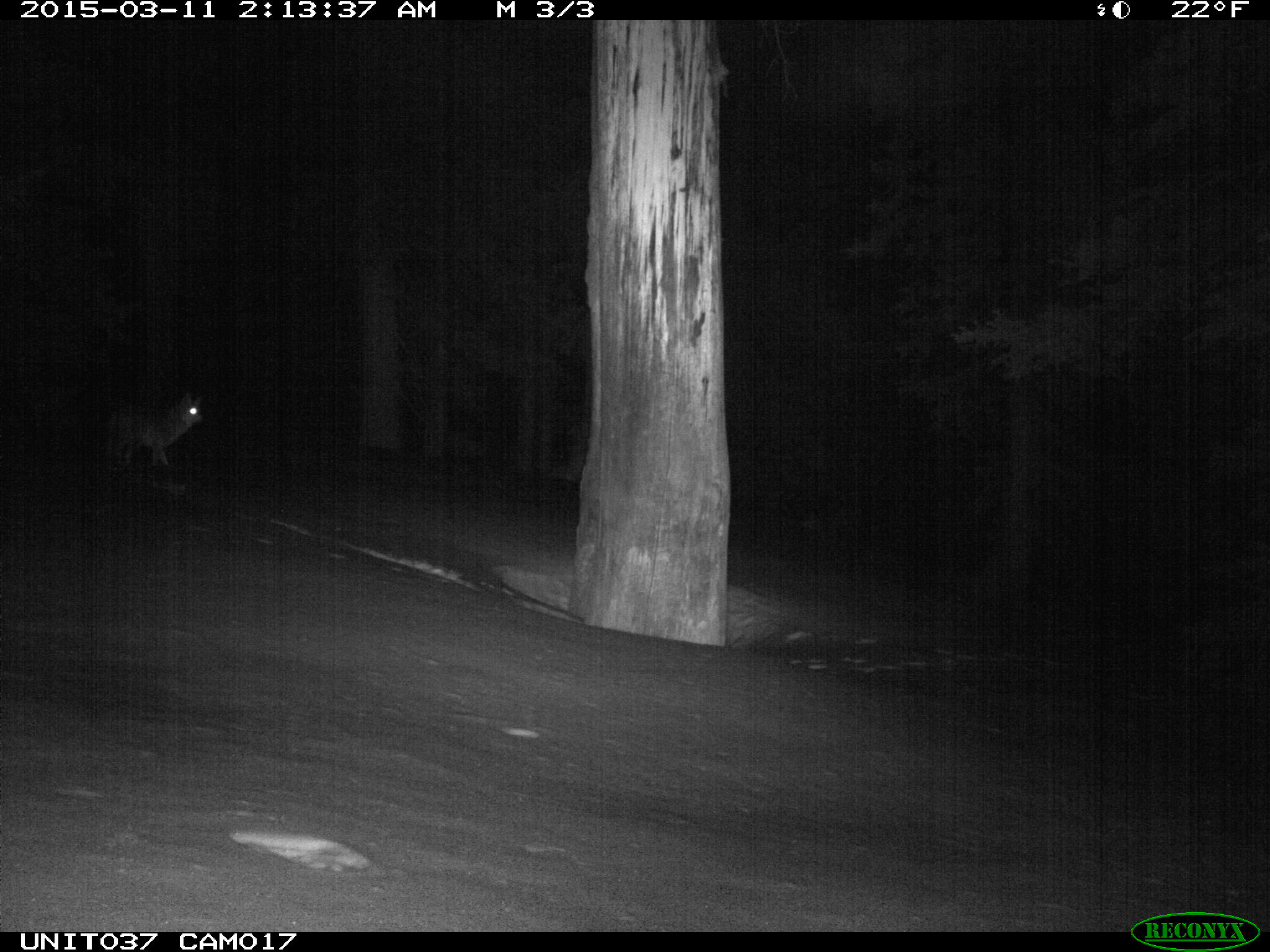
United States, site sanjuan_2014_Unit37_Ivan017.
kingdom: Animalia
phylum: Chordata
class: Mammalia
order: Carnivora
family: Canidae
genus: Canis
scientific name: Canis latrans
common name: coyote